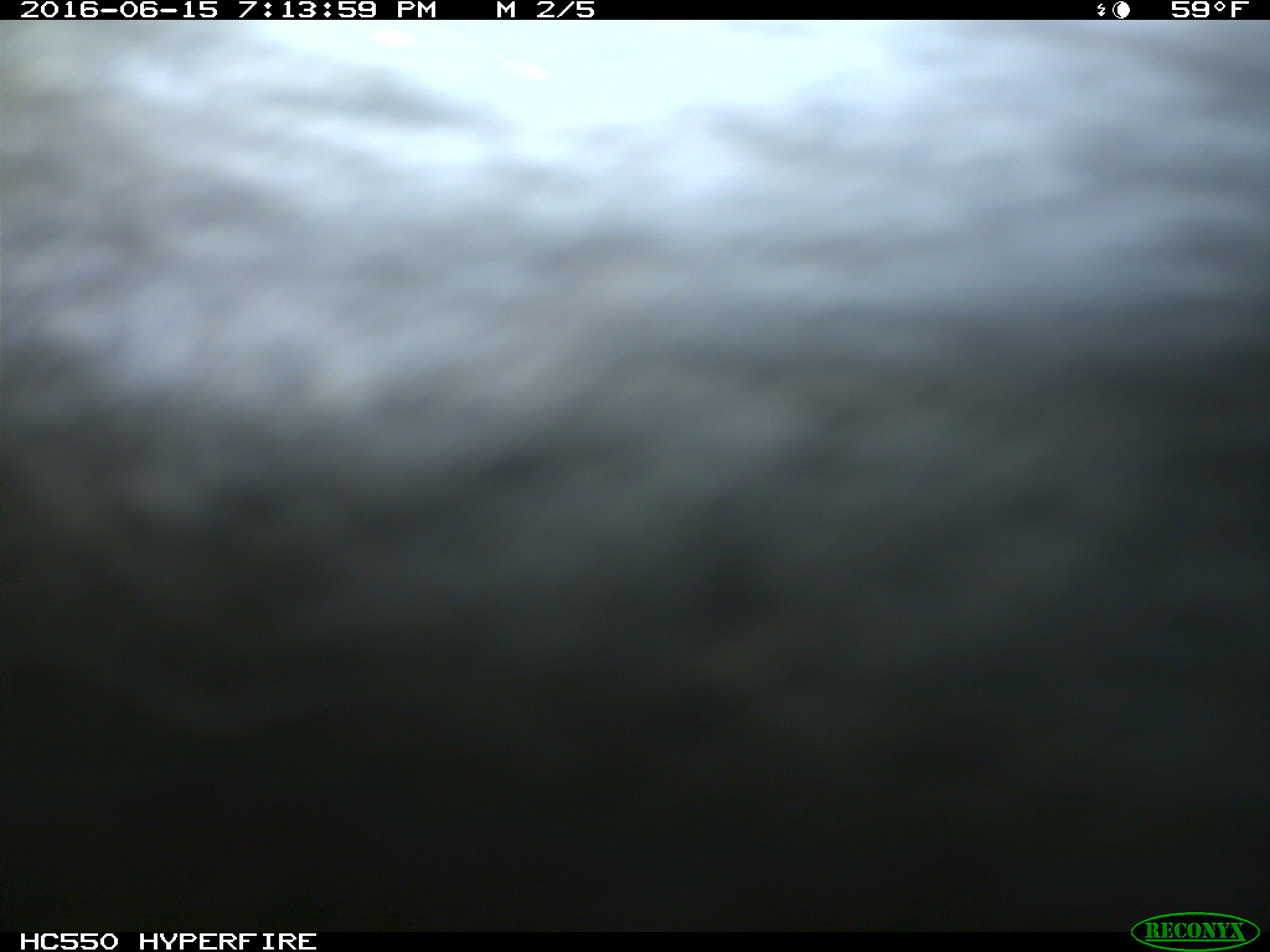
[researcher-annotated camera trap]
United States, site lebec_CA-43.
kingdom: Animalia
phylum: Chordata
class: Mammalia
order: Artiodactyla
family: Bovidae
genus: Bos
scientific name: Bos taurus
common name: domestic cow